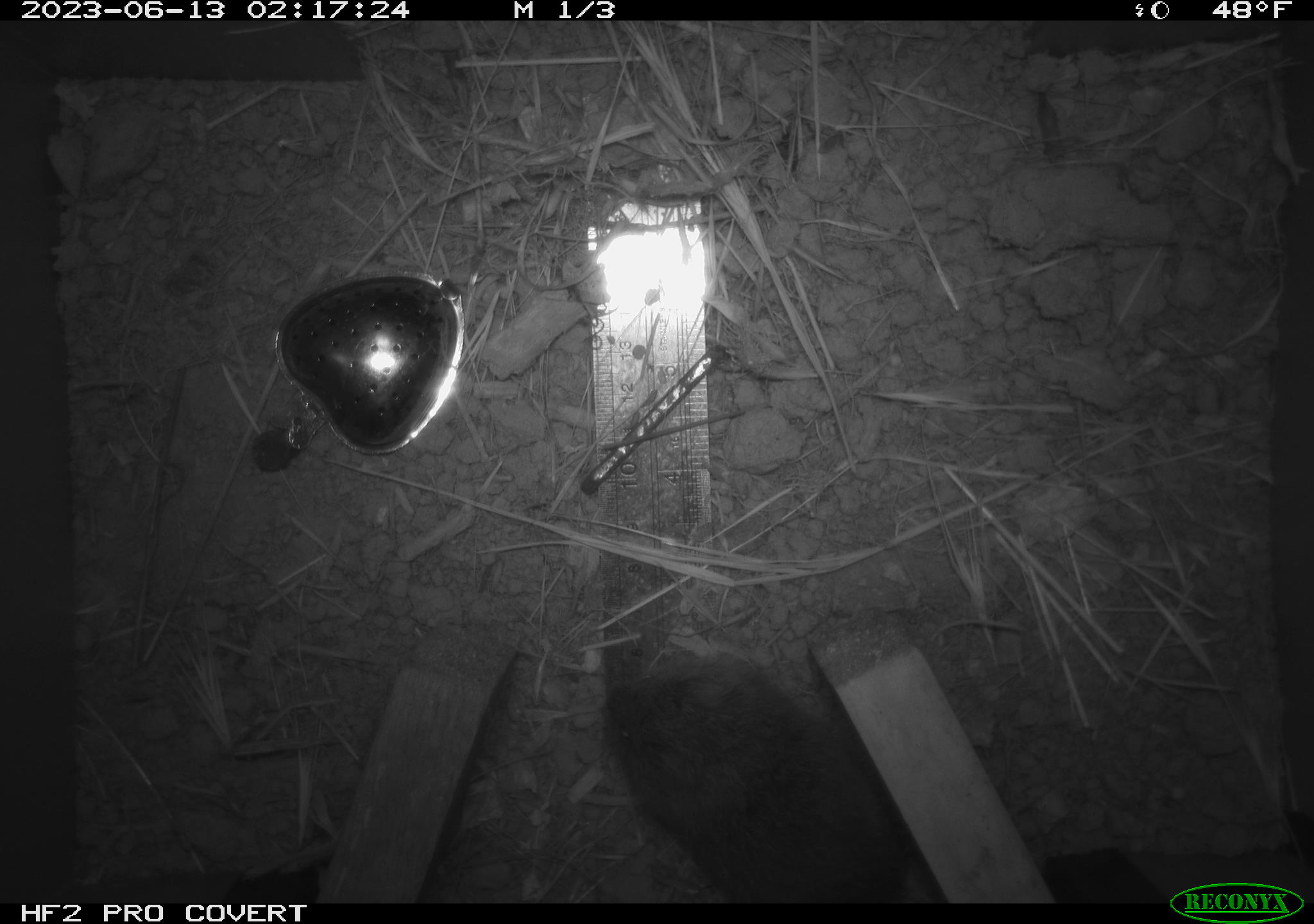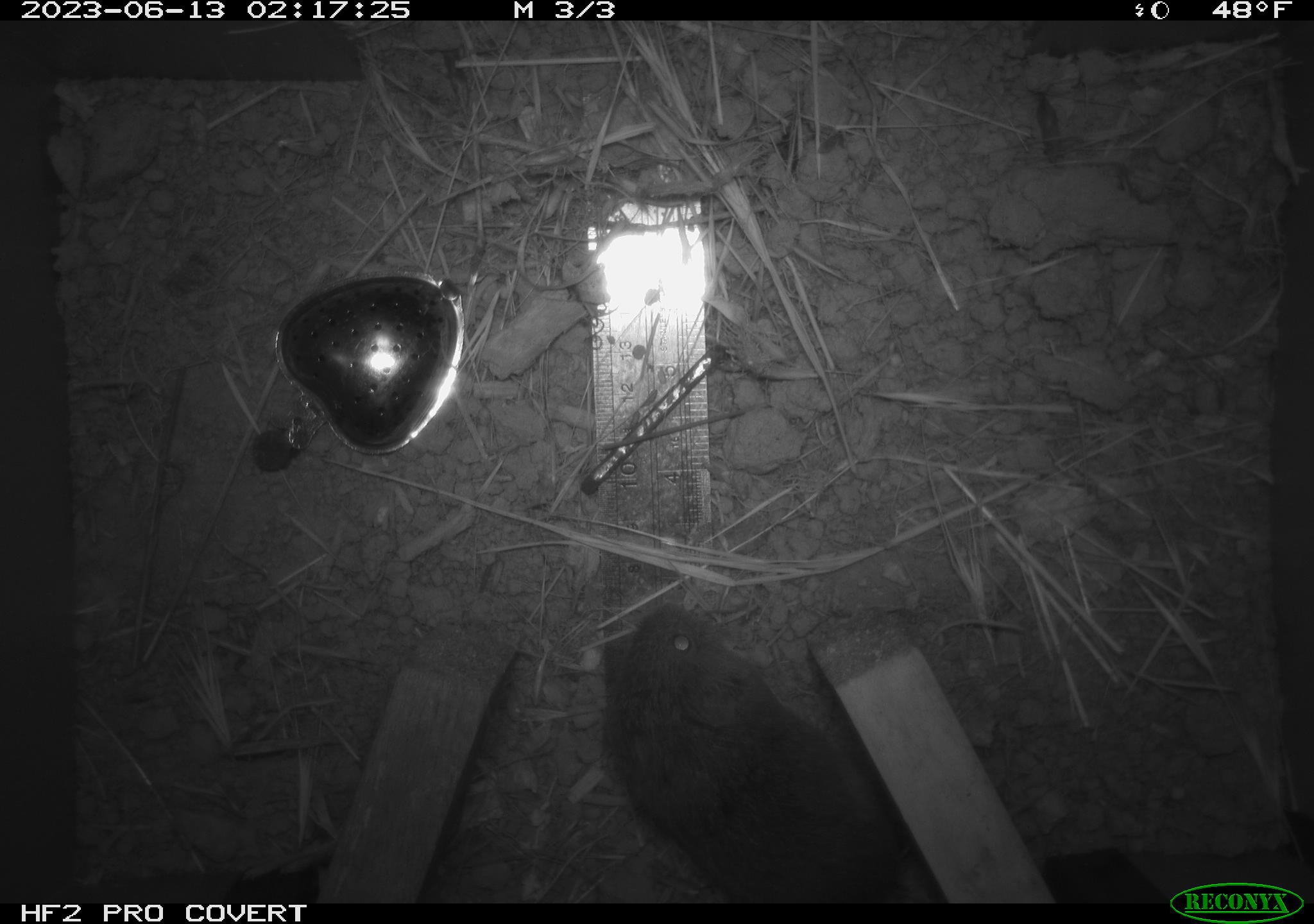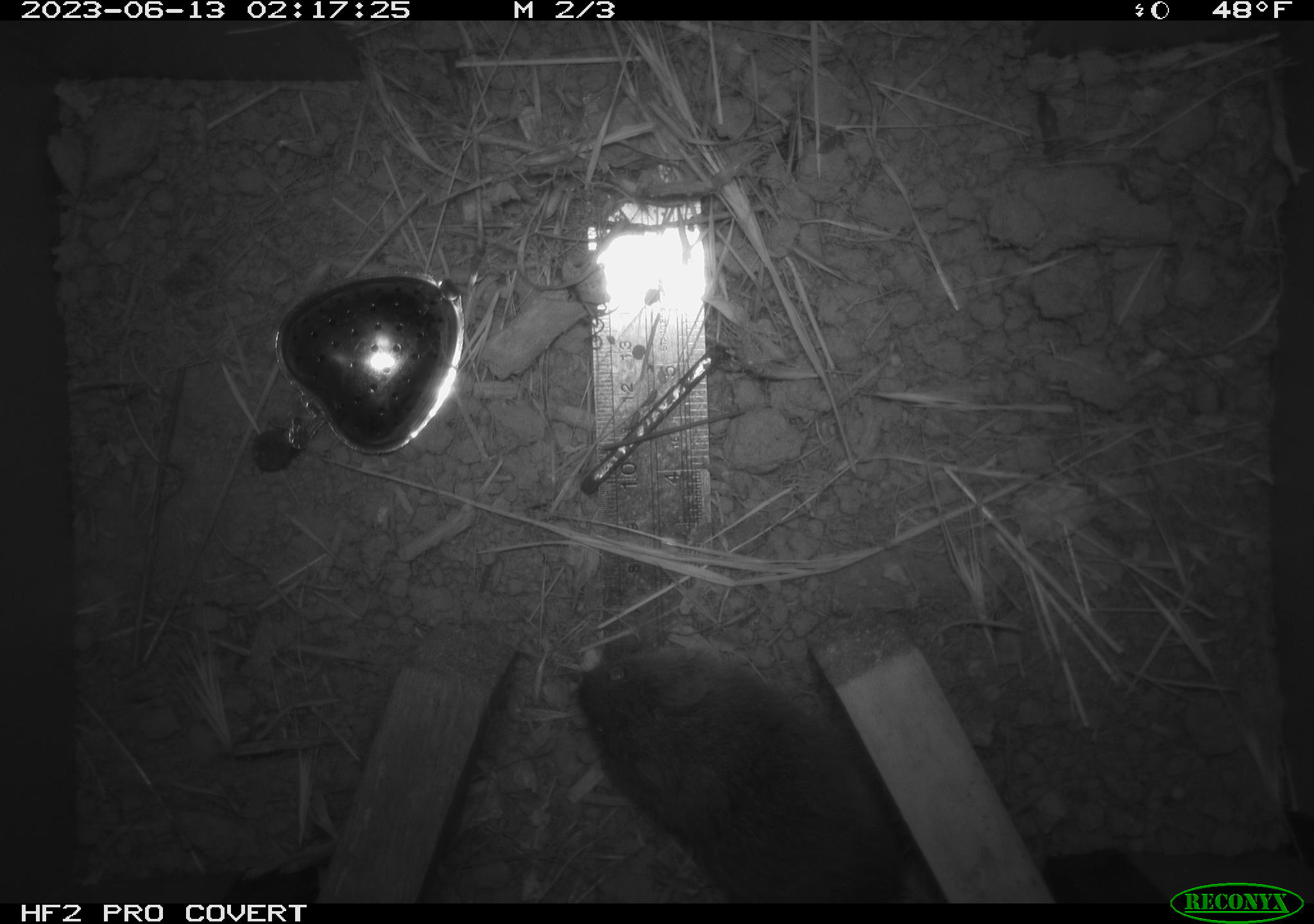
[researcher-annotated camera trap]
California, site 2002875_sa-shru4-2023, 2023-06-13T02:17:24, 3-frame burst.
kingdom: Animalia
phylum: Chordata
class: Mammalia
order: Rodentia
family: Cricetidae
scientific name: Arvicolinae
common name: voles, lemmings, and muskrats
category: arvicolinae subfamily